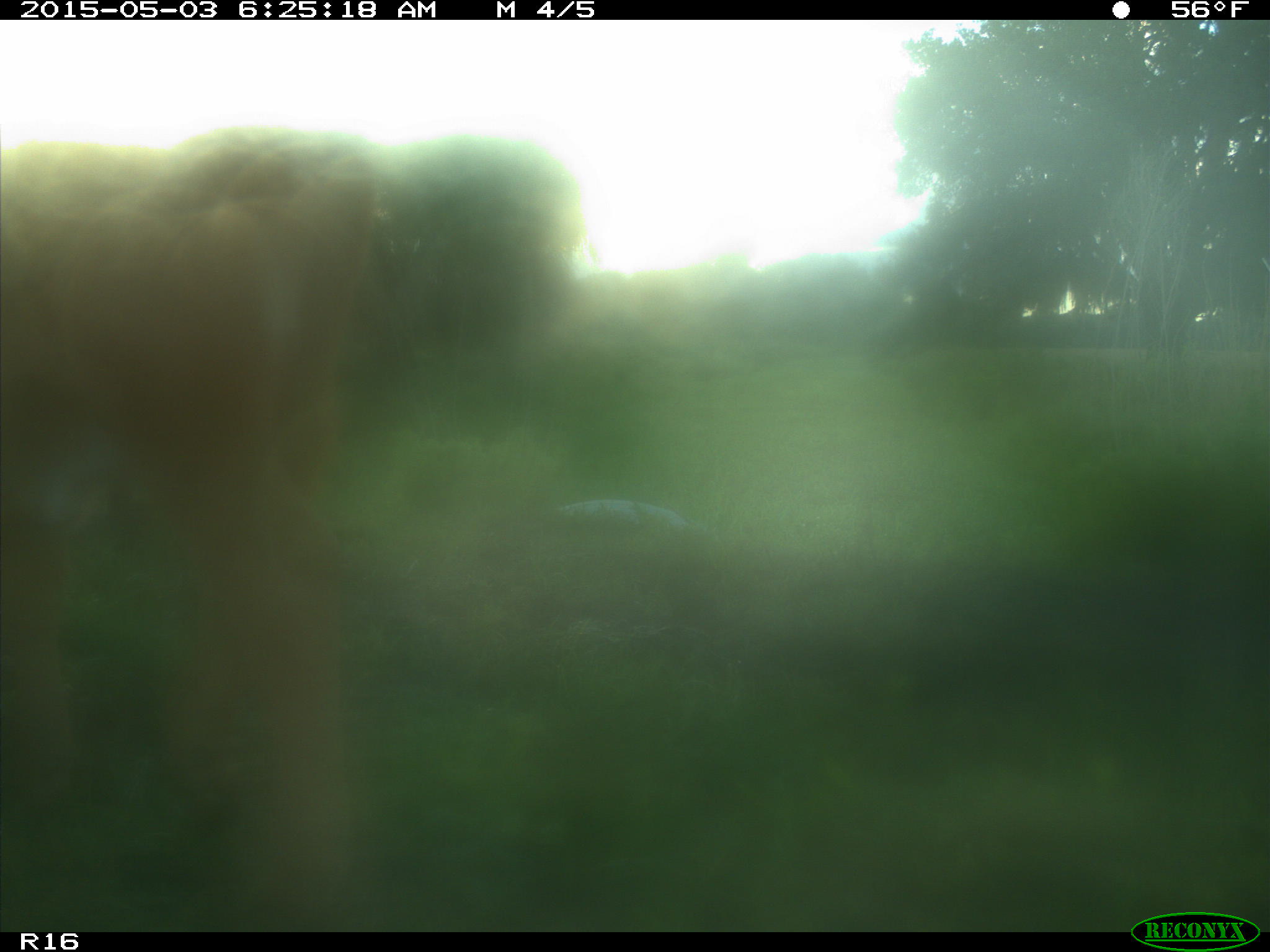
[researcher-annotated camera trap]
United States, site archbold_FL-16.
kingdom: Animalia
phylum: Chordata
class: Mammalia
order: Artiodactyla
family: Bovidae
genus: Bos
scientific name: Bos taurus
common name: domestic cow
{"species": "Bos taurus (domestic cow)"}